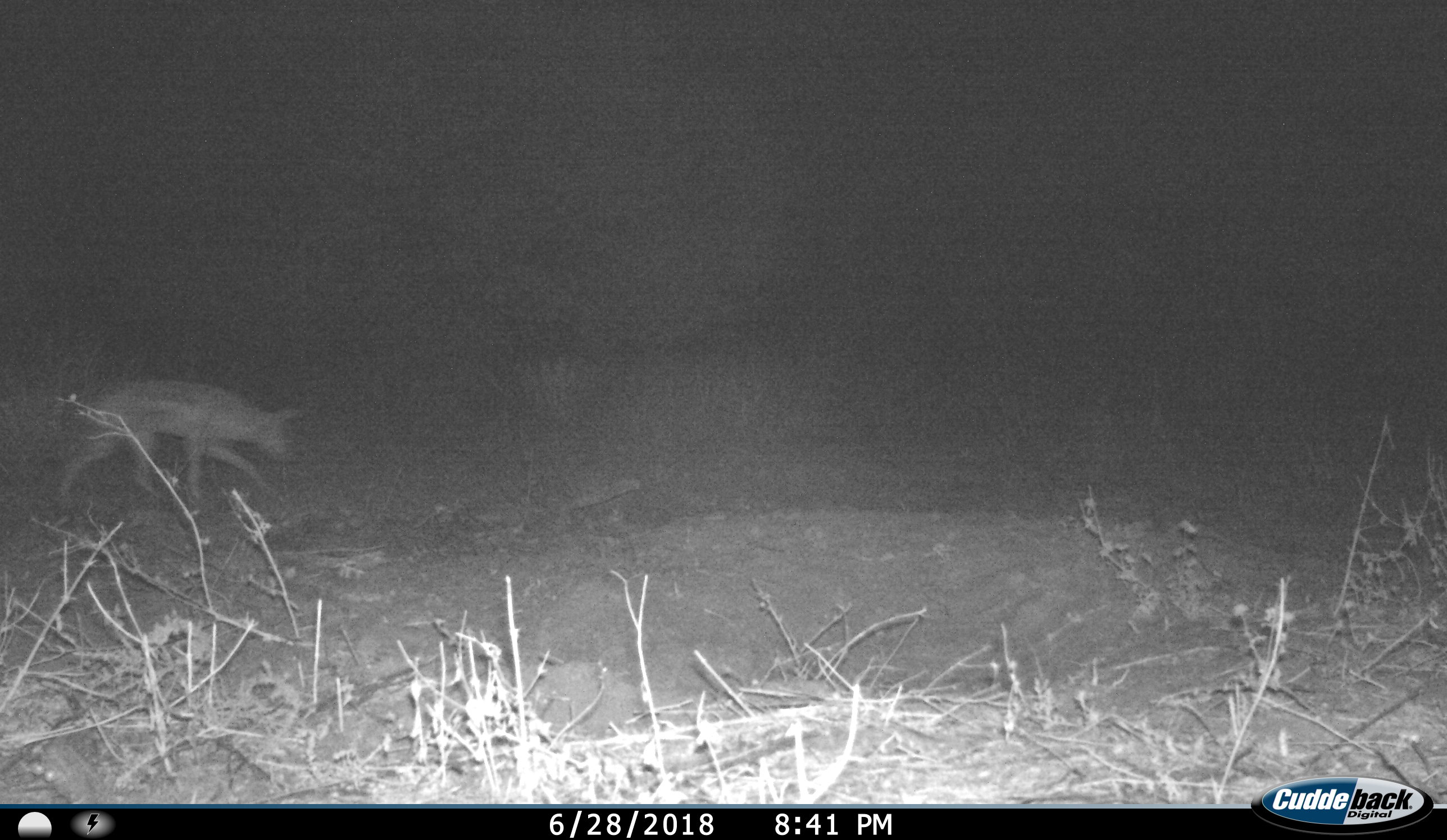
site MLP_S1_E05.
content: unidentified animal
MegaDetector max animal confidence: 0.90